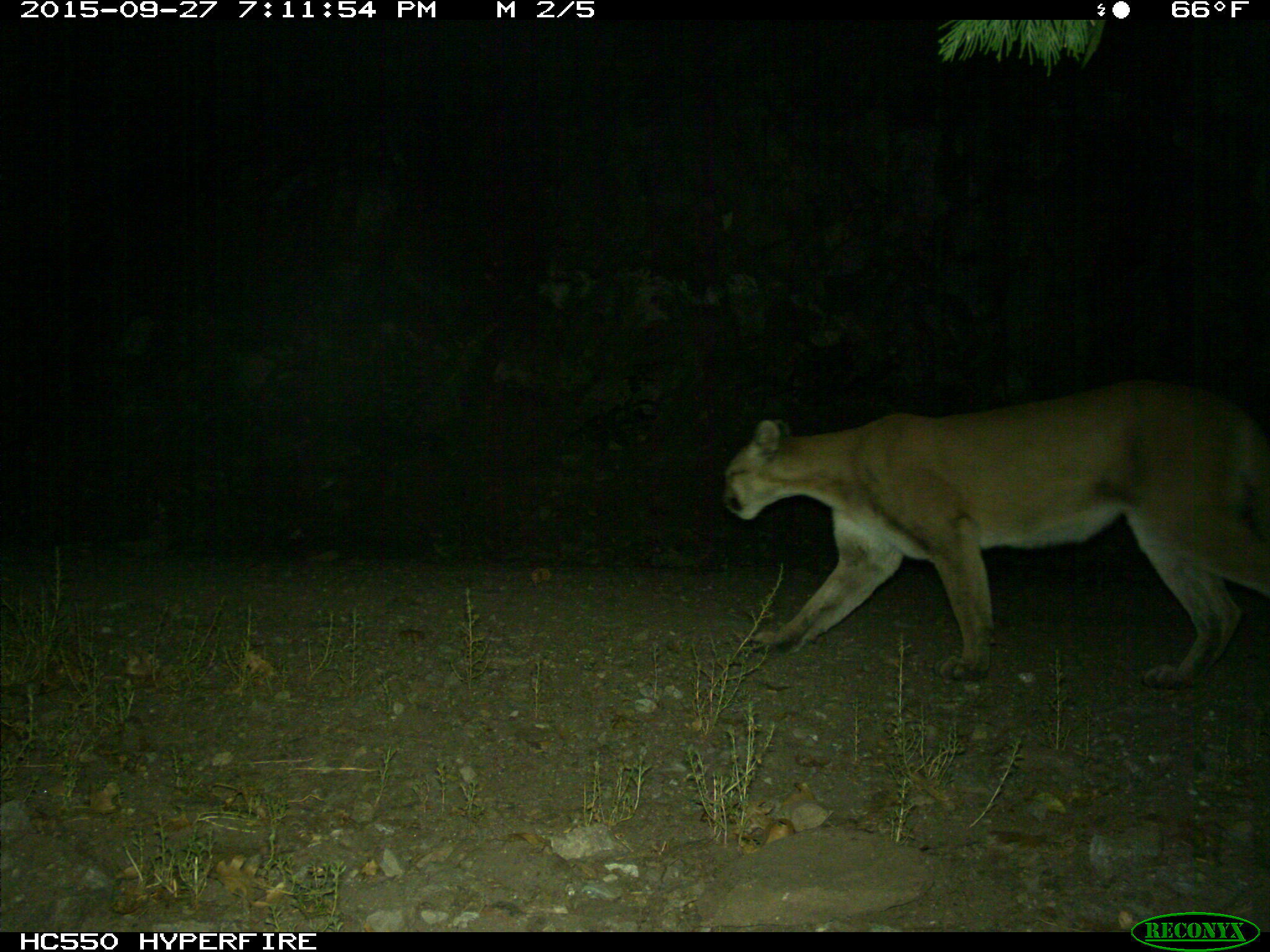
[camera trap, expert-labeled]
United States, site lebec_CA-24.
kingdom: Animalia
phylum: Chordata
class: Mammalia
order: Carnivora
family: Felidae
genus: Puma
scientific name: Puma concolor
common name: mountain lion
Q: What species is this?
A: Puma concolor (mountain lion).